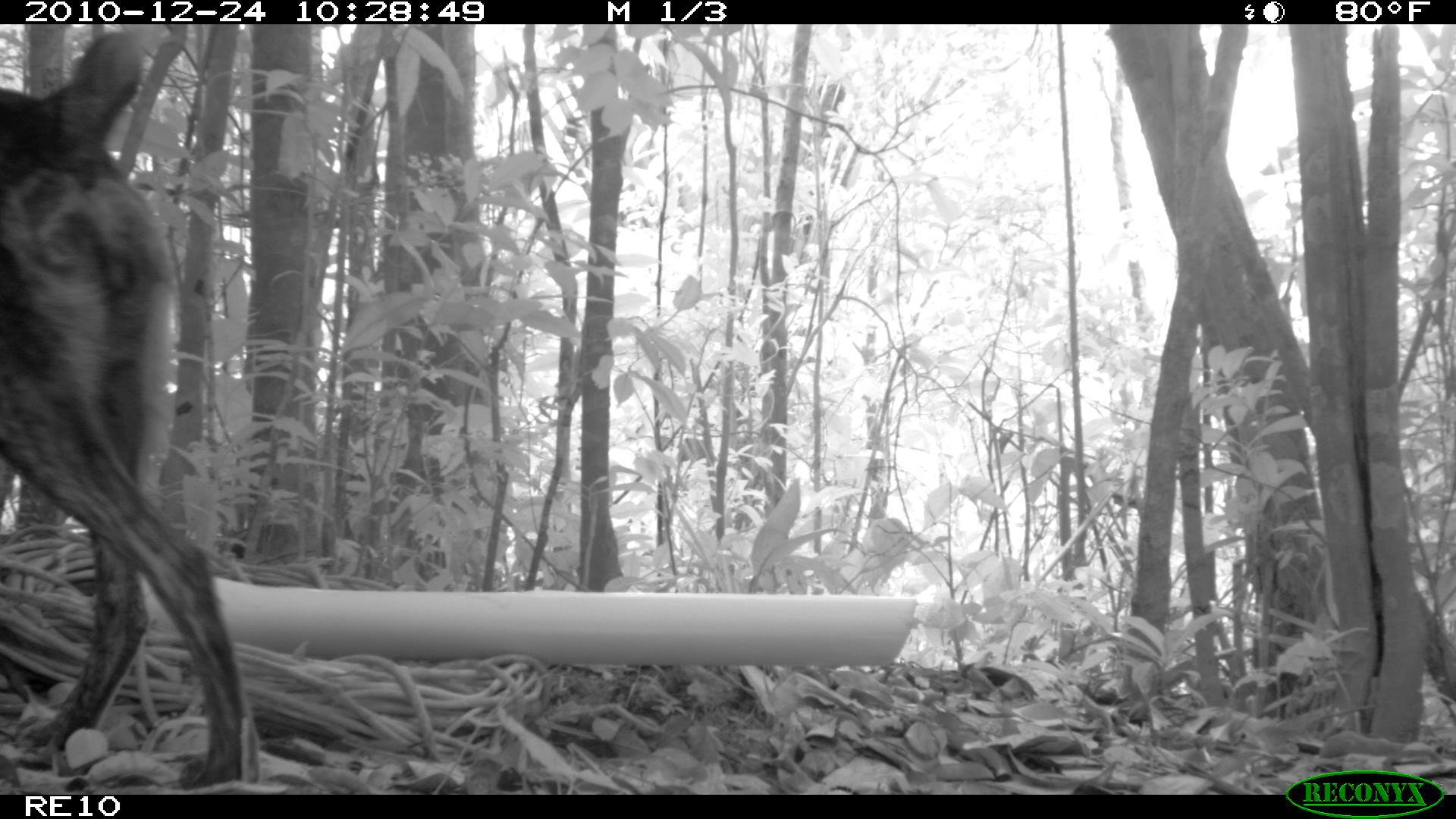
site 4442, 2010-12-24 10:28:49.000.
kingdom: Animalia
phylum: Chordata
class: Mammalia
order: Carnivora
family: Canidae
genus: Canis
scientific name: Canis familiaris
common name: domestic dog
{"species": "Canis familiaris (domestic dog)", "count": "1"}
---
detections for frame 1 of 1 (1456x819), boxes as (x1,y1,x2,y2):
canis familiaris: (0,27,239,787)